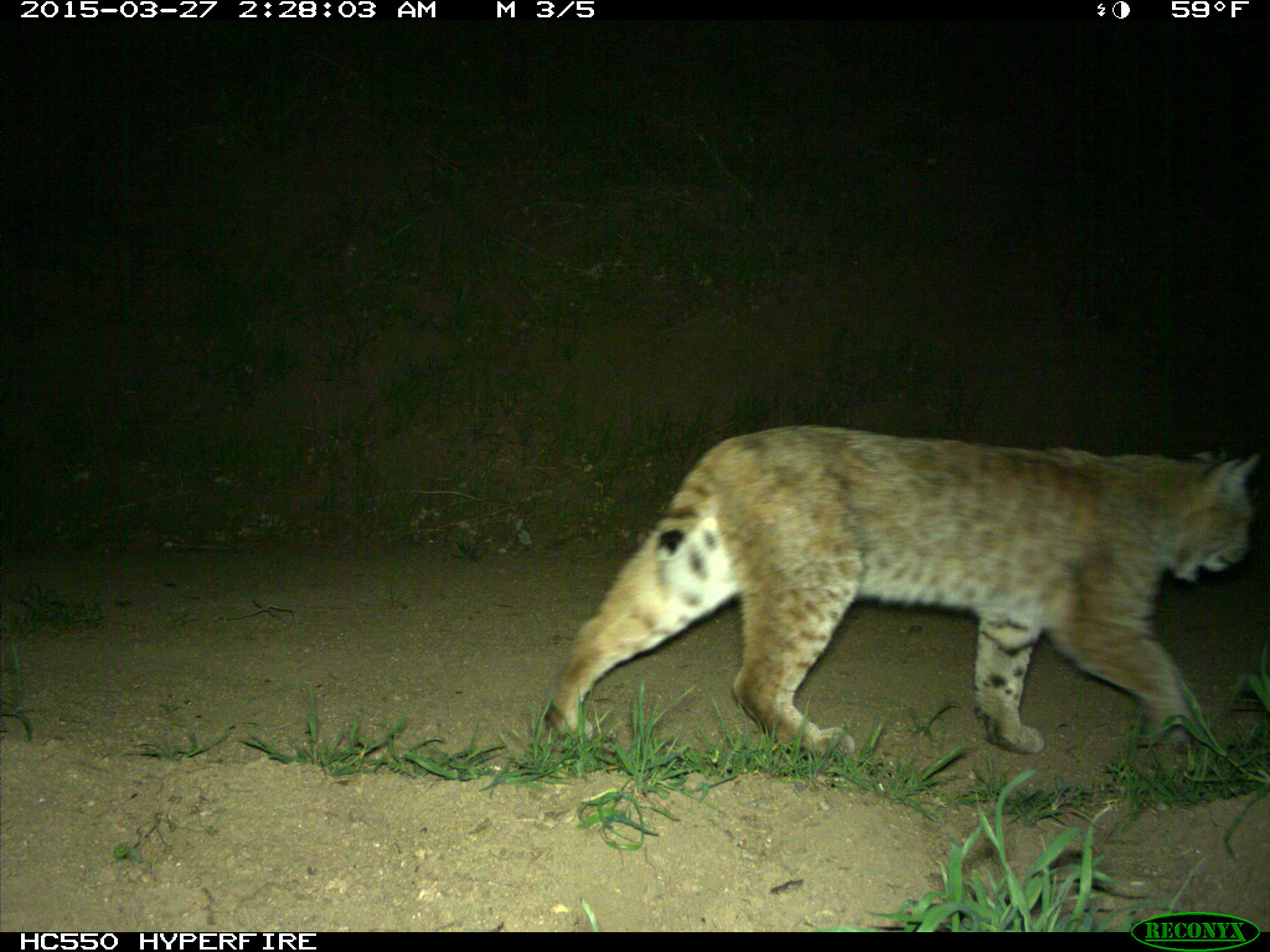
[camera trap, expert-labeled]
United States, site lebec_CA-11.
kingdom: Animalia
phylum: Chordata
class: Mammalia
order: Carnivora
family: Felidae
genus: Lynx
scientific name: Lynx rufus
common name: bobcat